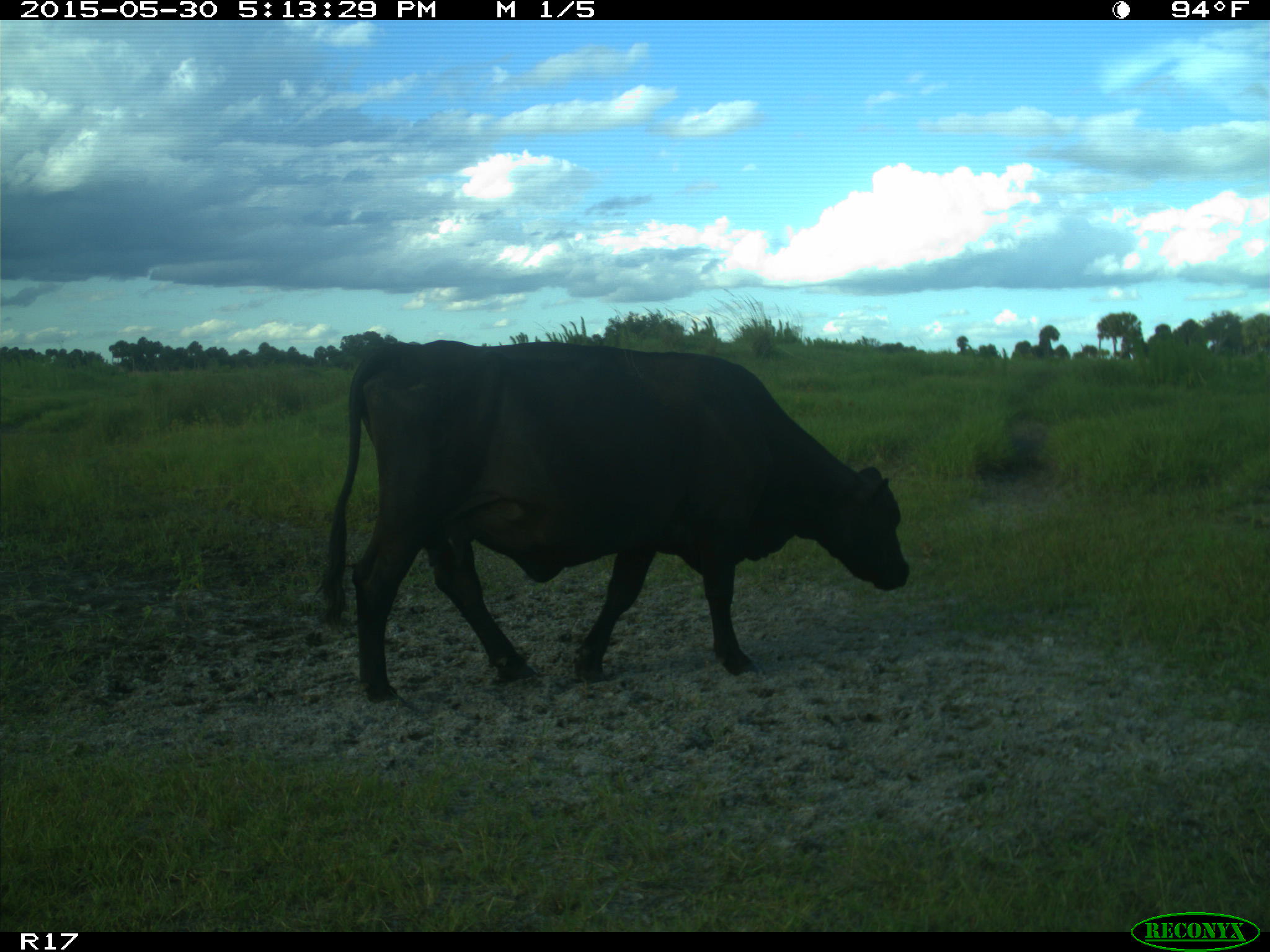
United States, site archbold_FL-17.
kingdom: Animalia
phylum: Chordata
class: Mammalia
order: Artiodactyla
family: Bovidae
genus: Bos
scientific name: Bos taurus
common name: domestic cow